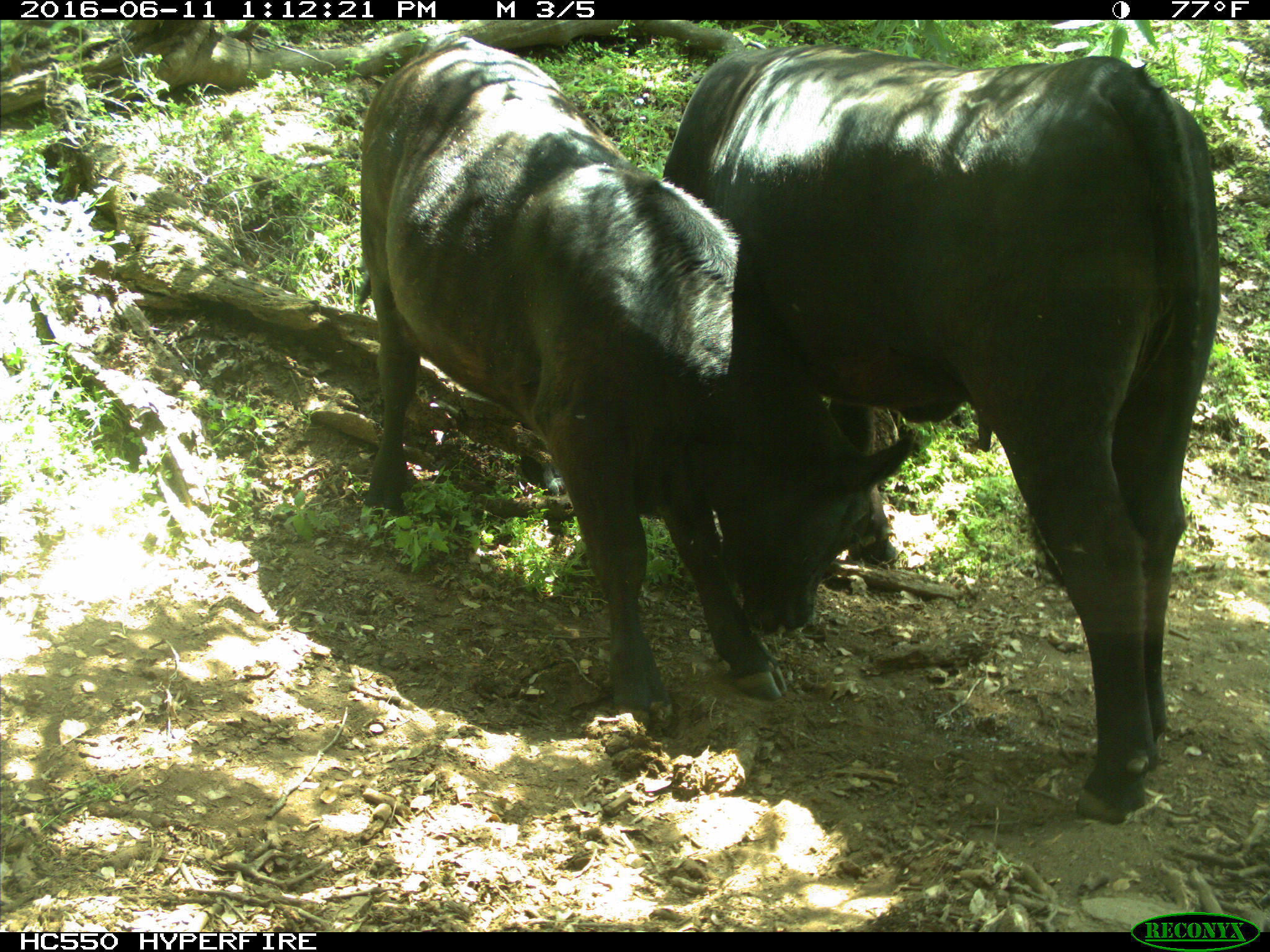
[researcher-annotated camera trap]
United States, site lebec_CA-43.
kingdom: Animalia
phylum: Chordata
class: Mammalia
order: Artiodactyla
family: Bovidae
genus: Bos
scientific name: Bos taurus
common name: domestic cow